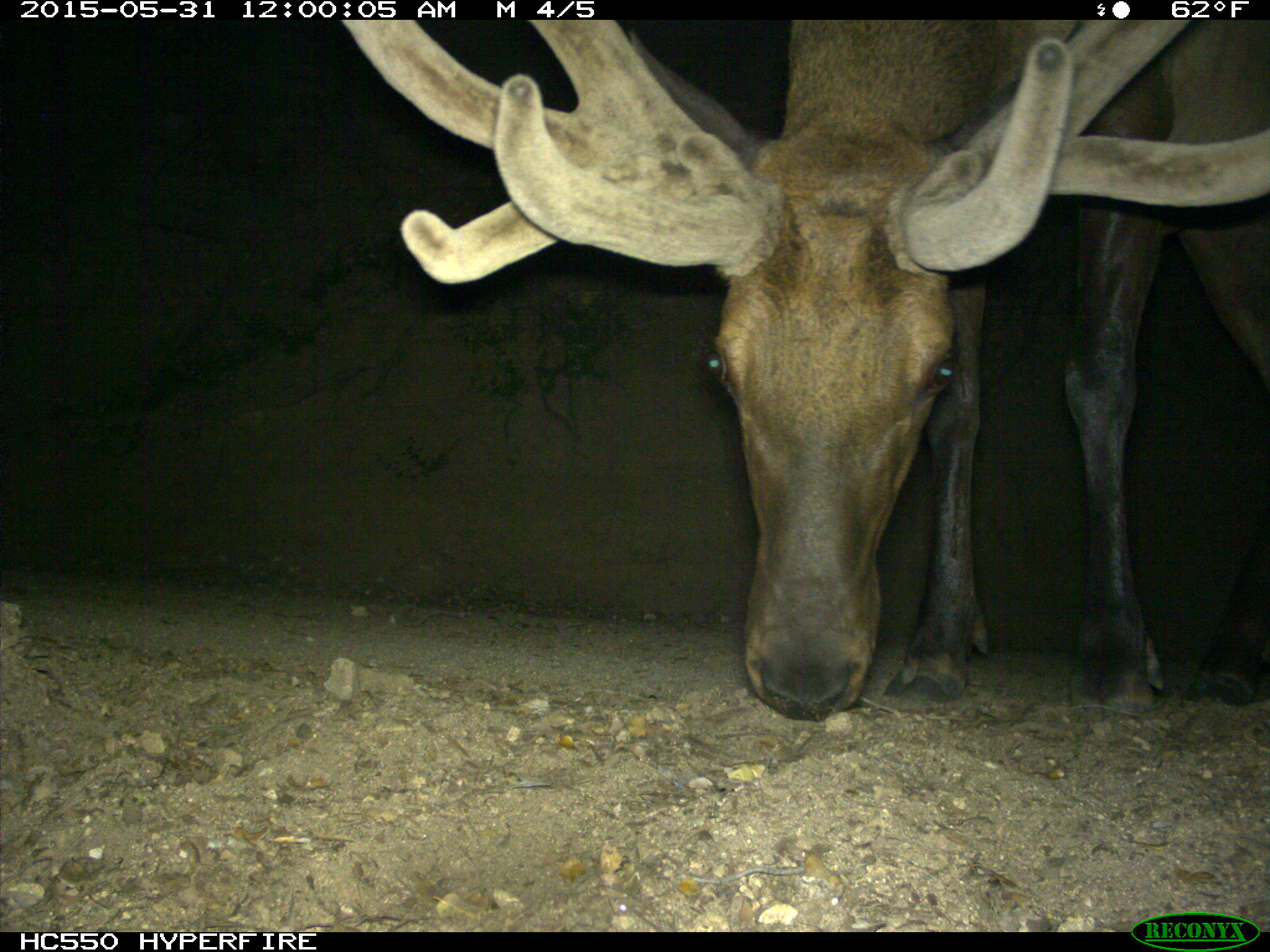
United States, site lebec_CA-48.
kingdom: Animalia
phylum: Chordata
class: Mammalia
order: Artiodactyla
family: Cervidae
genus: Cervus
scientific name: Cervus canadensis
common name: elk